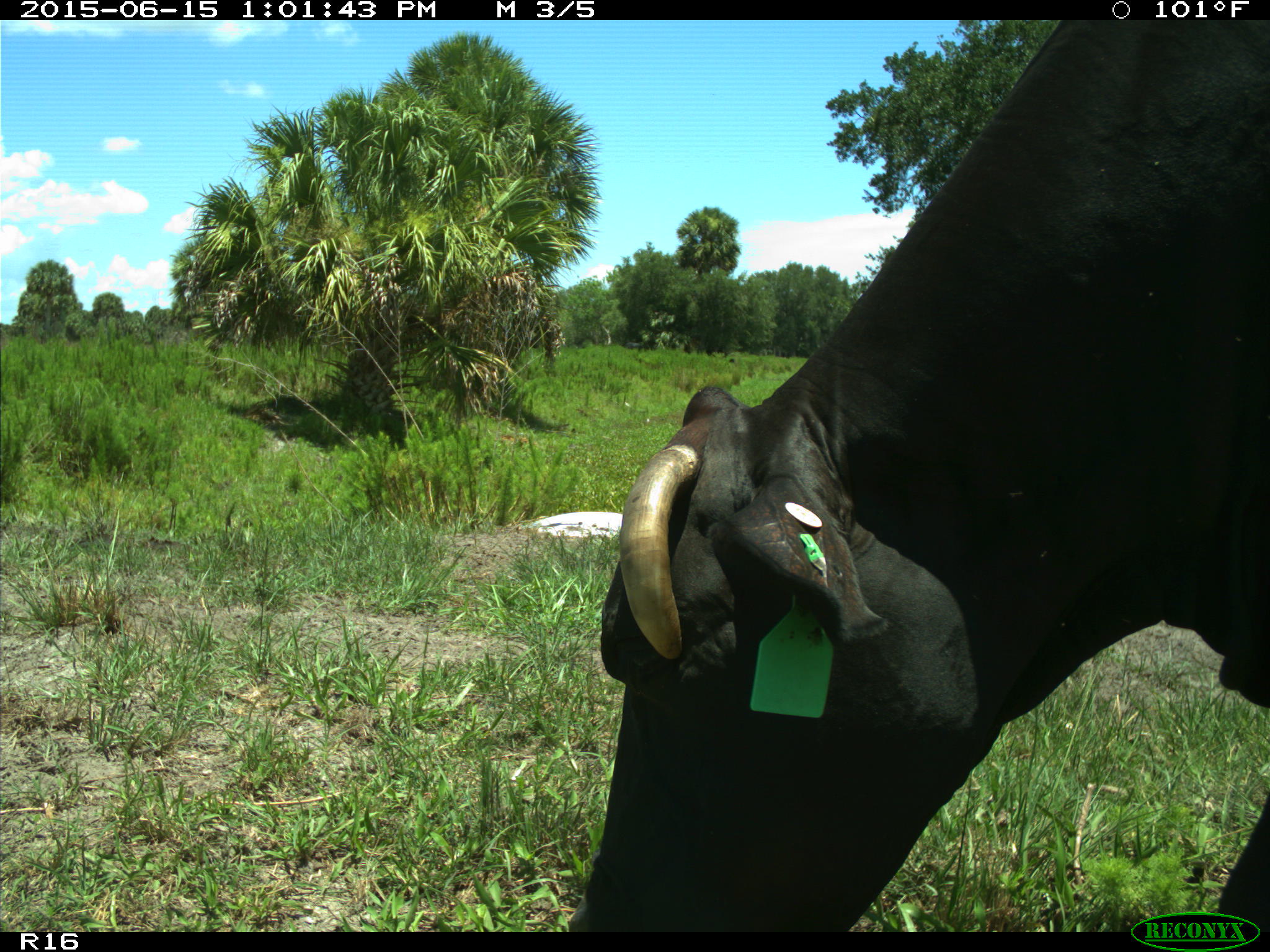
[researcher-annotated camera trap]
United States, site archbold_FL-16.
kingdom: Animalia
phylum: Chordata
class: Mammalia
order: Artiodactyla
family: Bovidae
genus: Bos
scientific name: Bos taurus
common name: domestic cow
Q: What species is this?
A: Bos taurus (domestic cow).